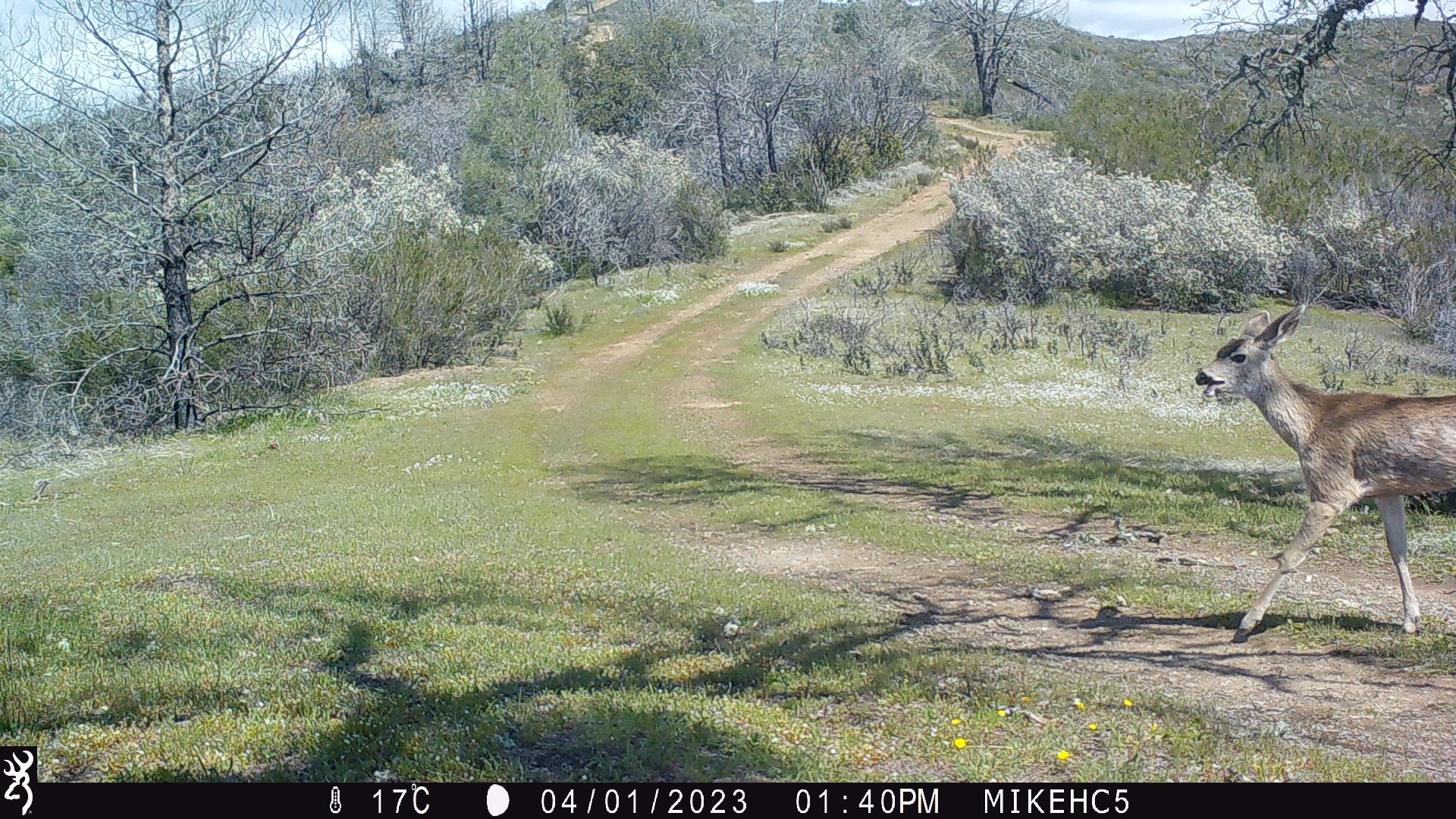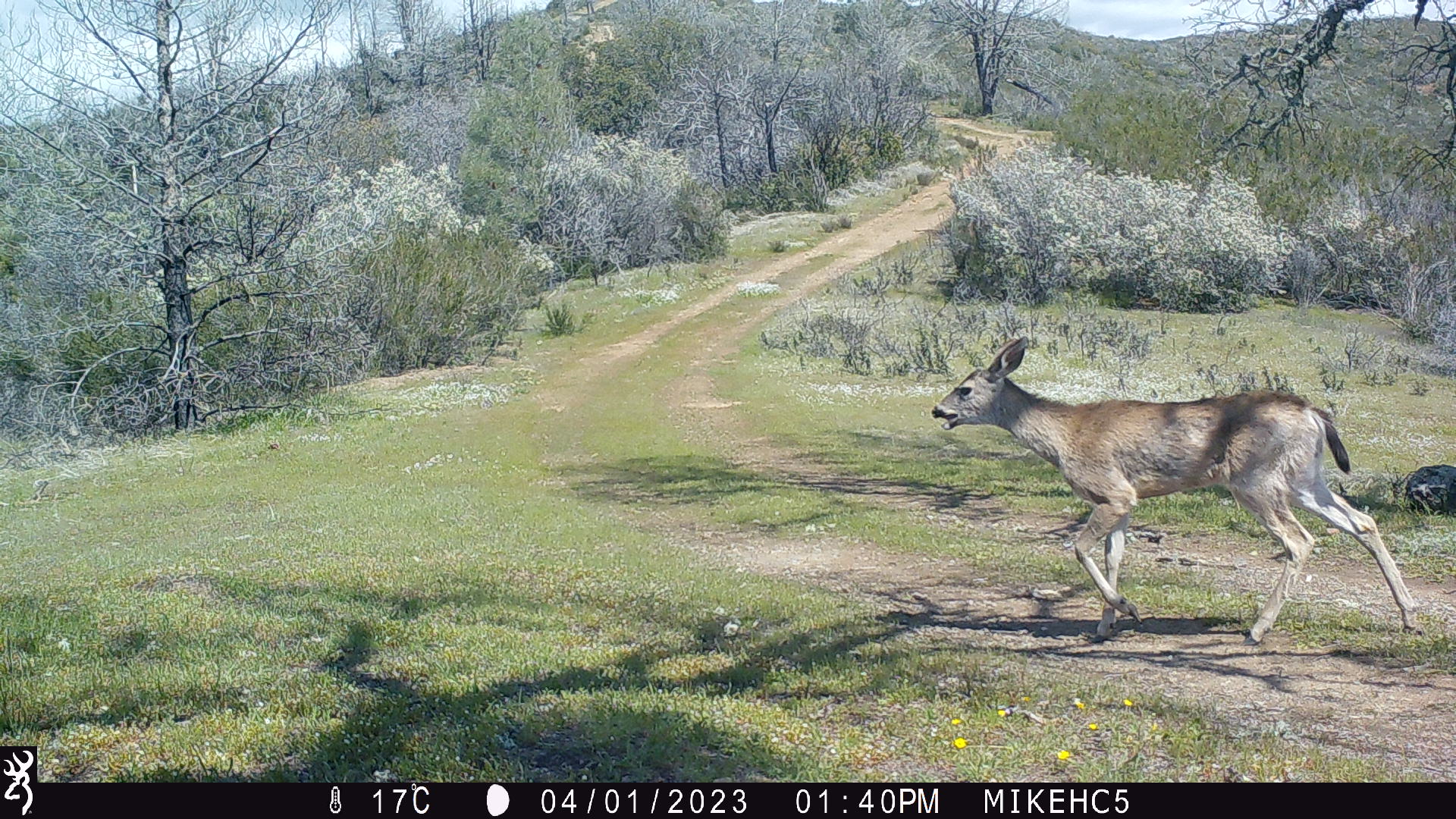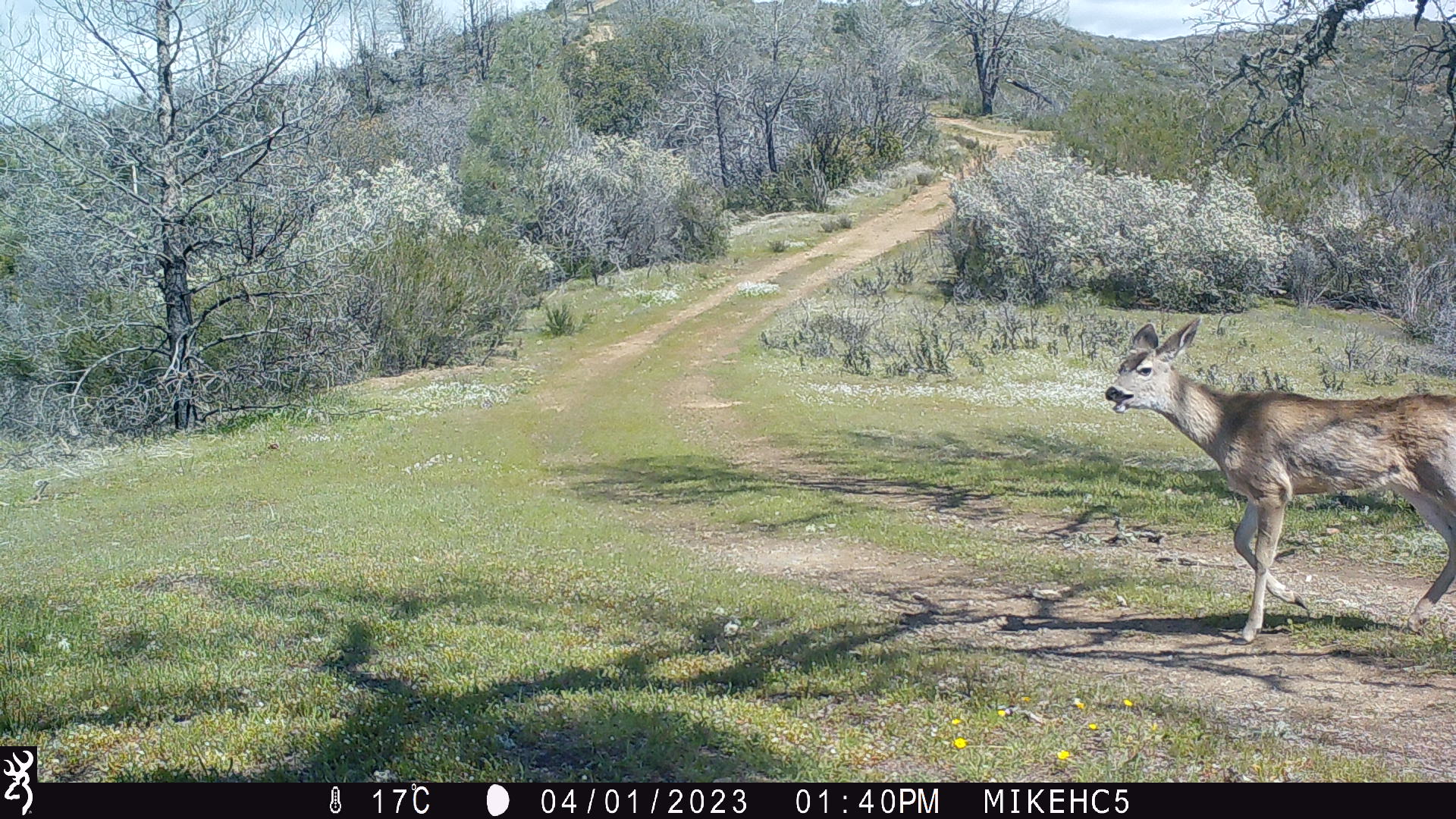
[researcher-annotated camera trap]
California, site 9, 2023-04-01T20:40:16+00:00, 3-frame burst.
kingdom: Animalia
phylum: Chordata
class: Mammalia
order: Artiodactyla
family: Cervidae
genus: Odocoileus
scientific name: Odocoileus hemionus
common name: mule deer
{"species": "mule deer (Odocoileus hemionus)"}